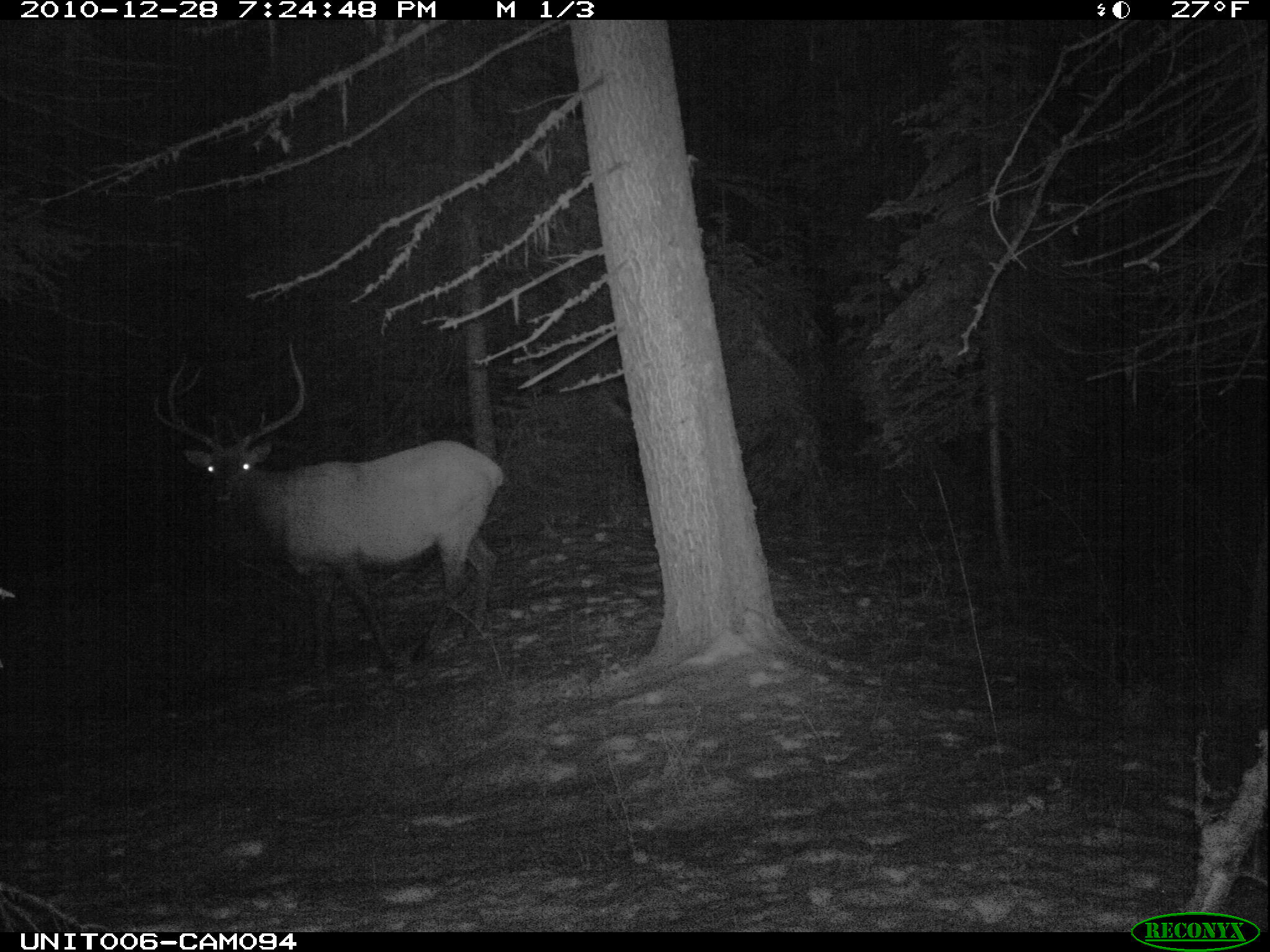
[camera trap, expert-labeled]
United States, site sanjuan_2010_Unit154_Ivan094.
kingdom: Animalia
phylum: Chordata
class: Mammalia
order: Artiodactyla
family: Cervidae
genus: Cervus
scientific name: Cervus elaphus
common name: red deer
Cervus elaphus (red deer).